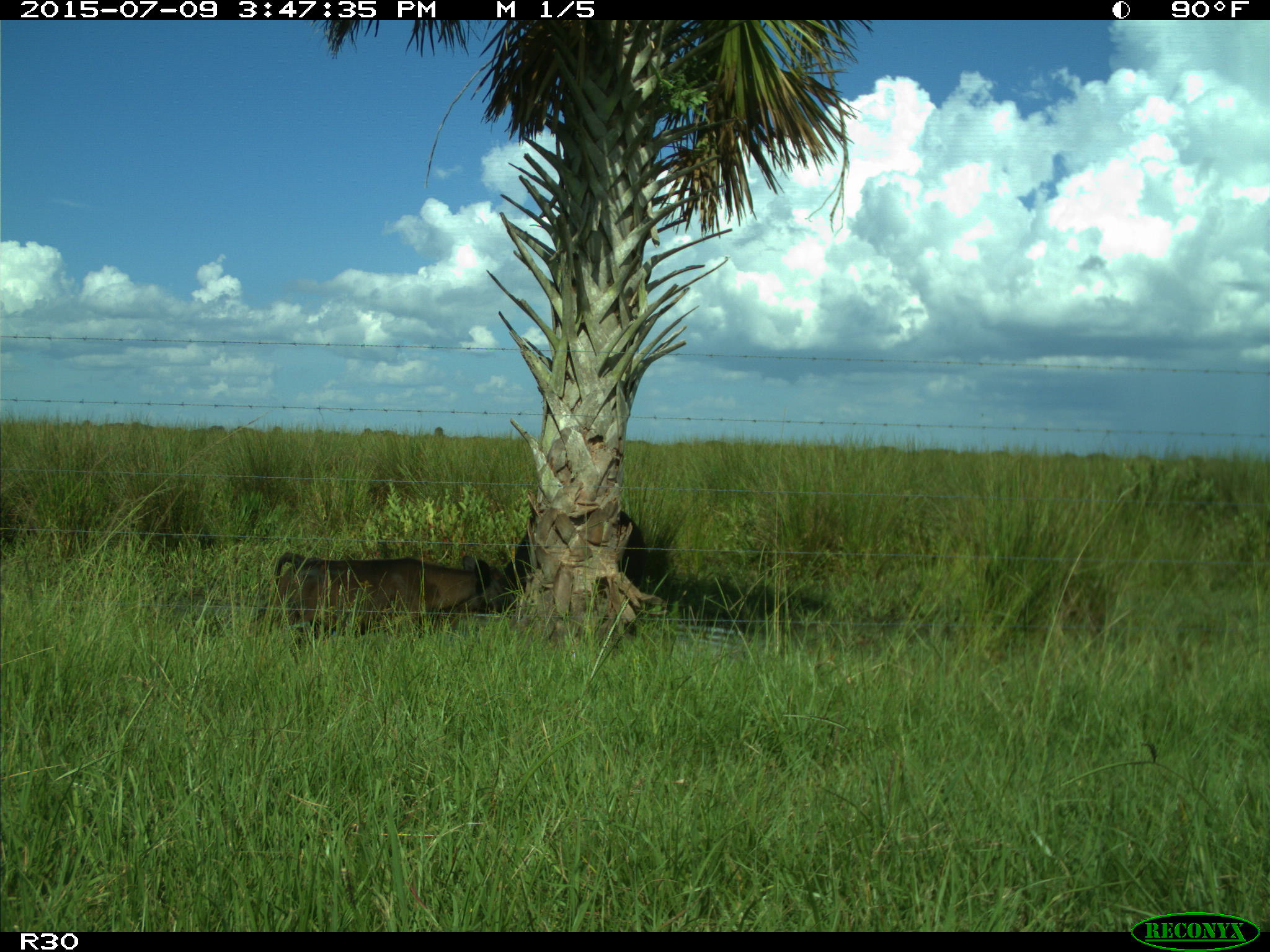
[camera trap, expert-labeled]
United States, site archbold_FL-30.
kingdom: Animalia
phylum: Chordata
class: Mammalia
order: Artiodactyla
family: Bovidae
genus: Bos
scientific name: Bos taurus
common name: domestic cow